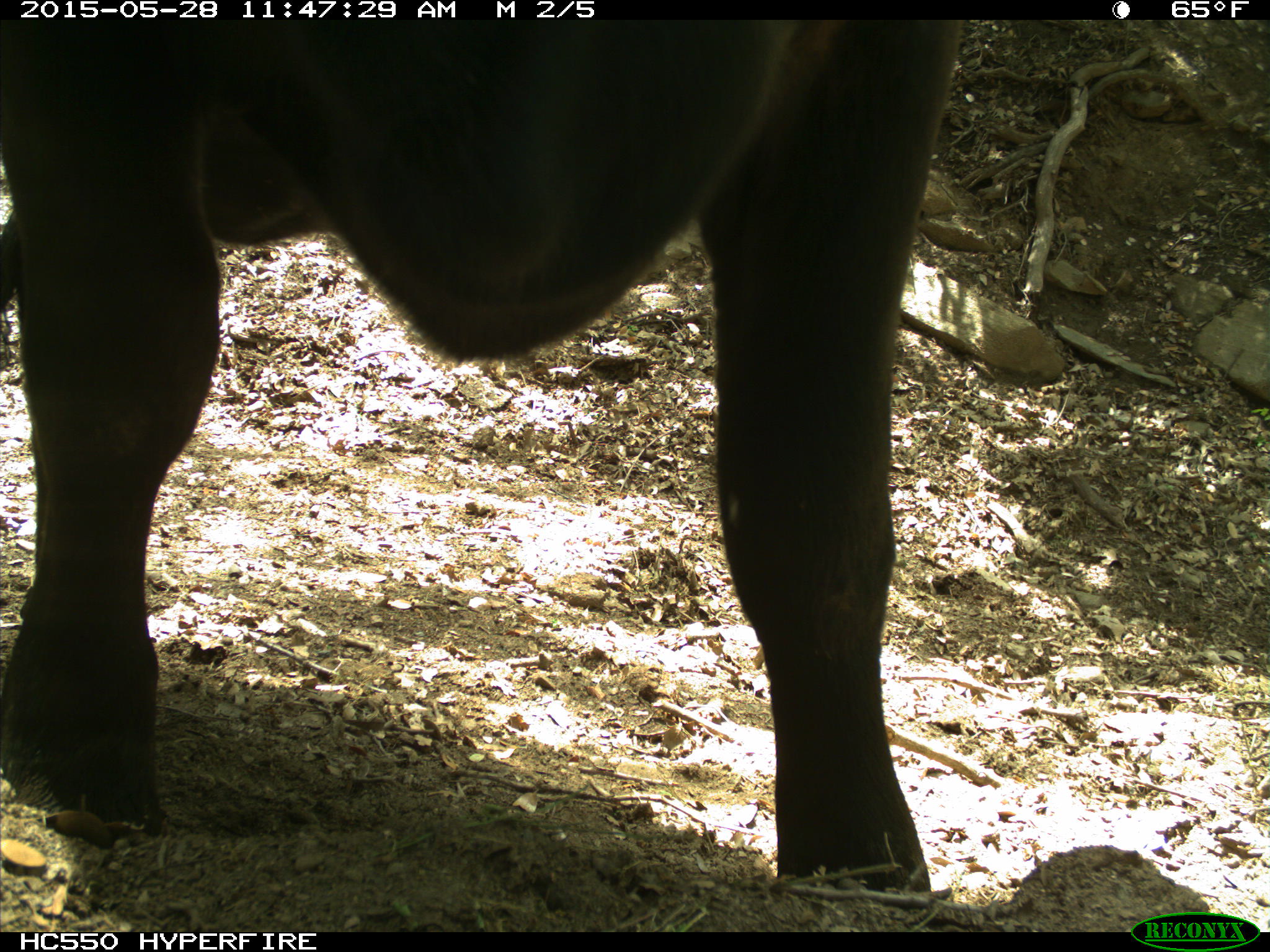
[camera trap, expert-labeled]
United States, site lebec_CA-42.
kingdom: Animalia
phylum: Chordata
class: Mammalia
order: Artiodactyla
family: Bovidae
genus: Bos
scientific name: Bos taurus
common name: domestic cow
Bos taurus (domestic cow).